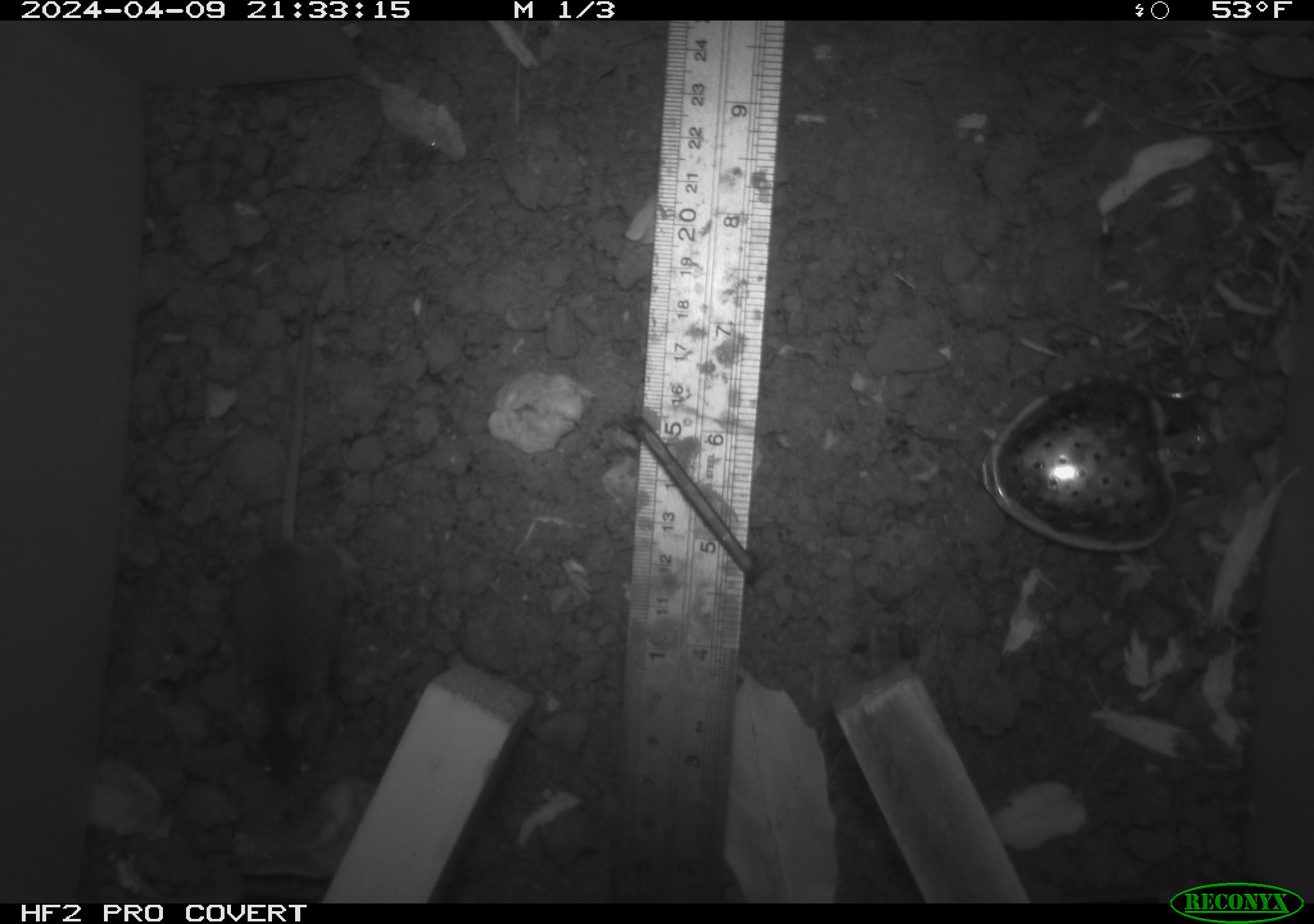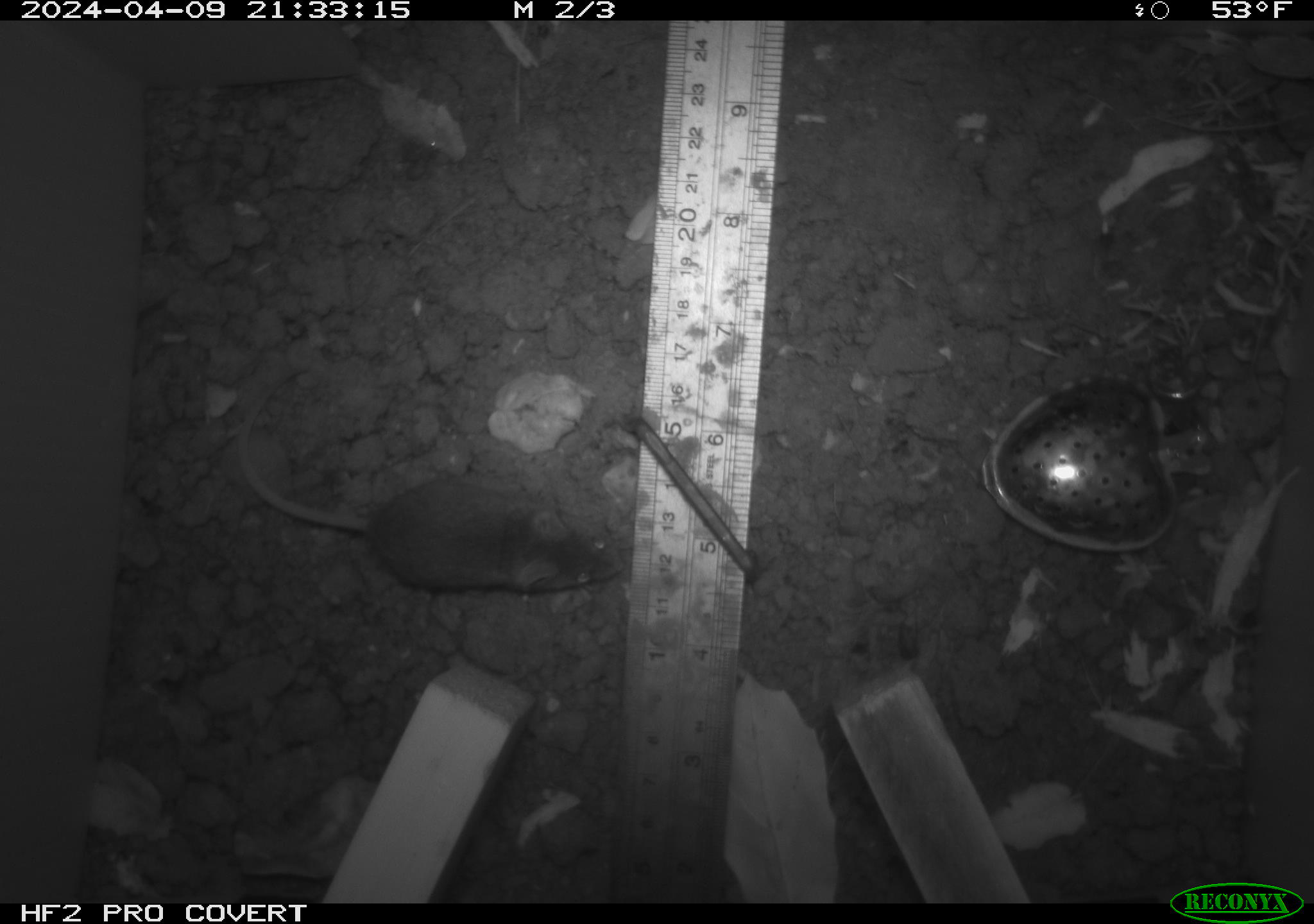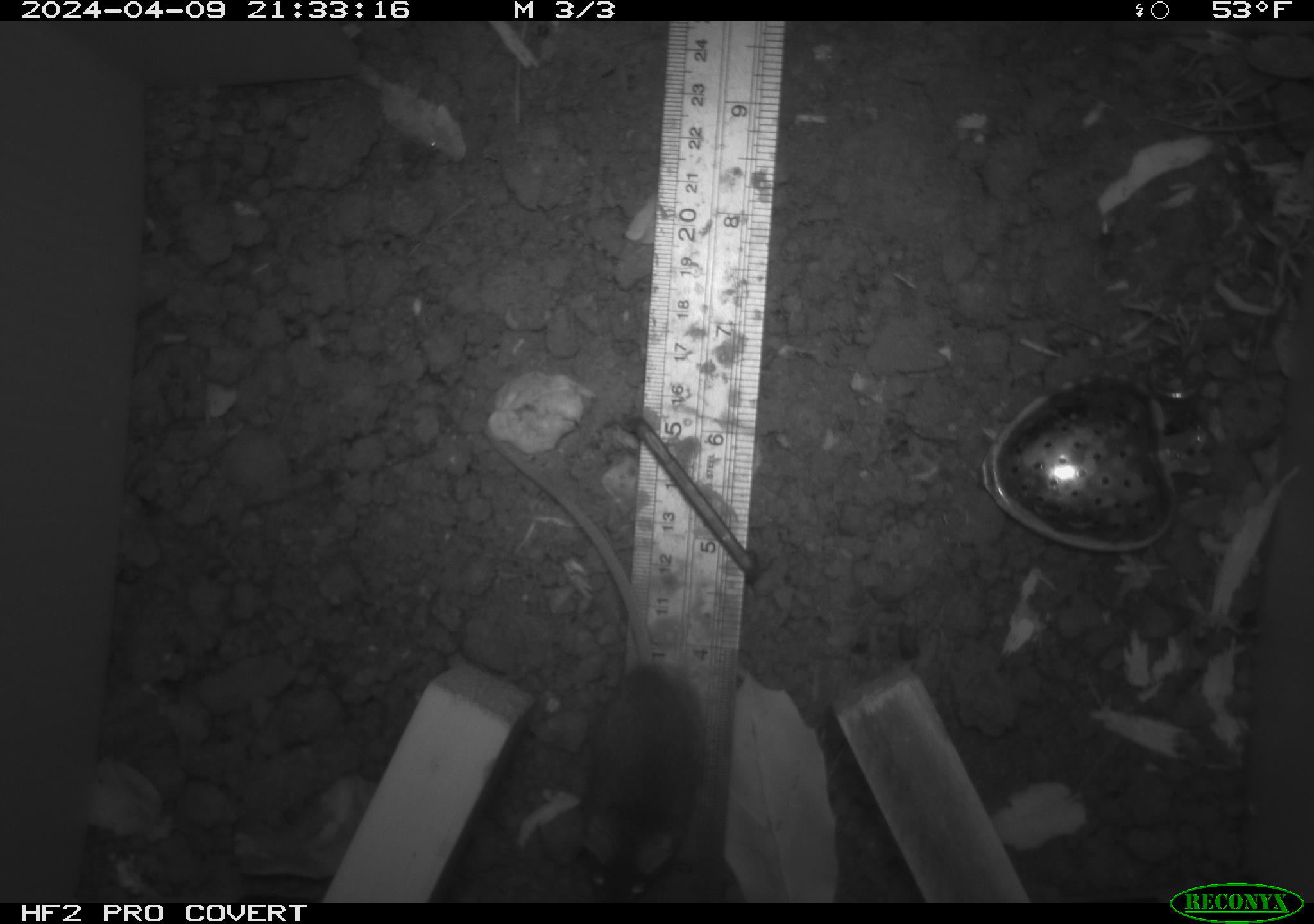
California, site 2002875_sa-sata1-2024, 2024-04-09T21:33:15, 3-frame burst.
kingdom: Animalia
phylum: Chordata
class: Mammalia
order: Rodentia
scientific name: Rodentia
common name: mouse species